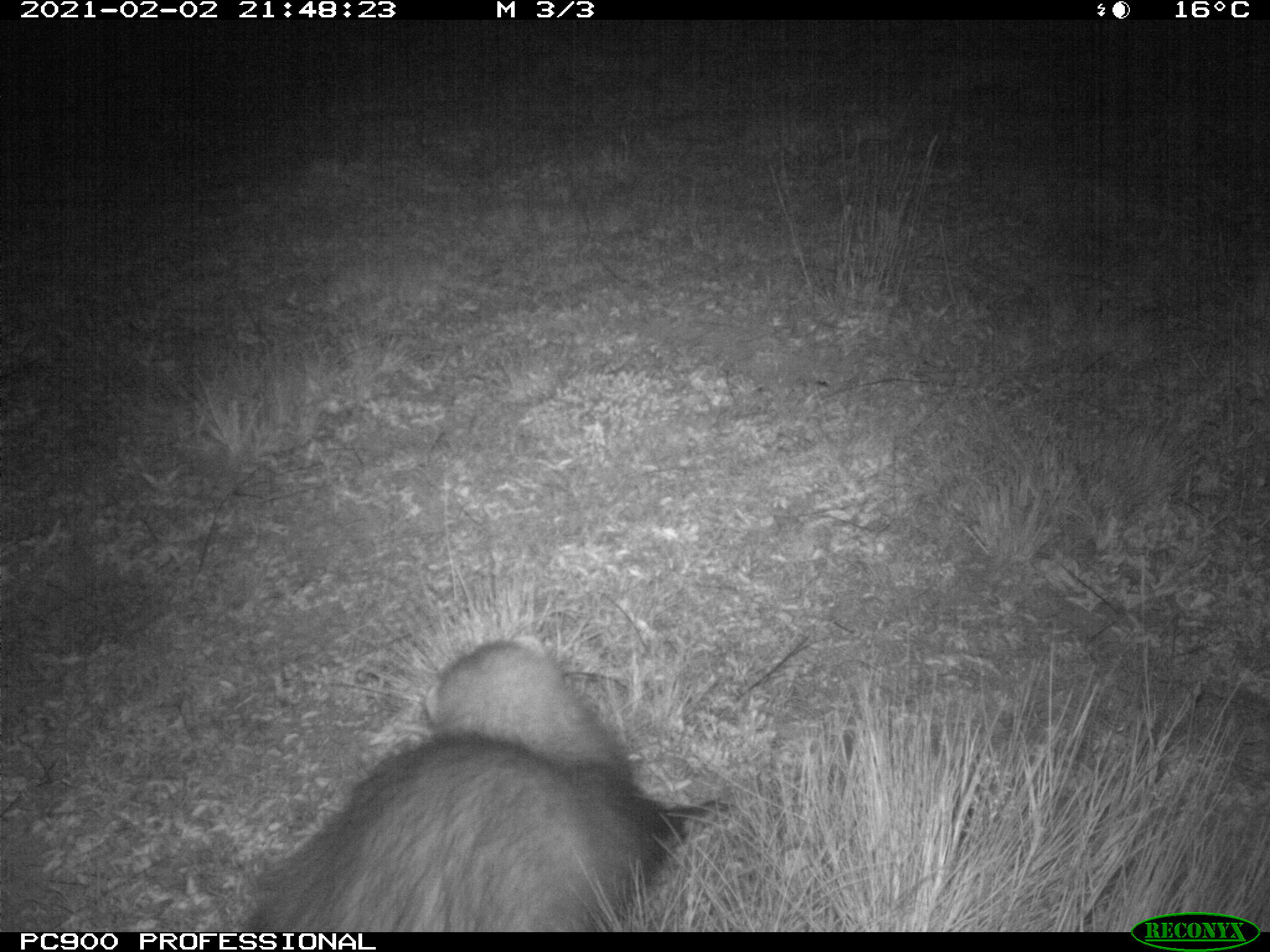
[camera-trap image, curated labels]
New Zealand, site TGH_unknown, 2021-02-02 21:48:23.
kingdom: Animalia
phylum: Chordata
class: Mammalia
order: Carnivora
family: Mustelidae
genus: Mustela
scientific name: Mustela furo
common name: ferret